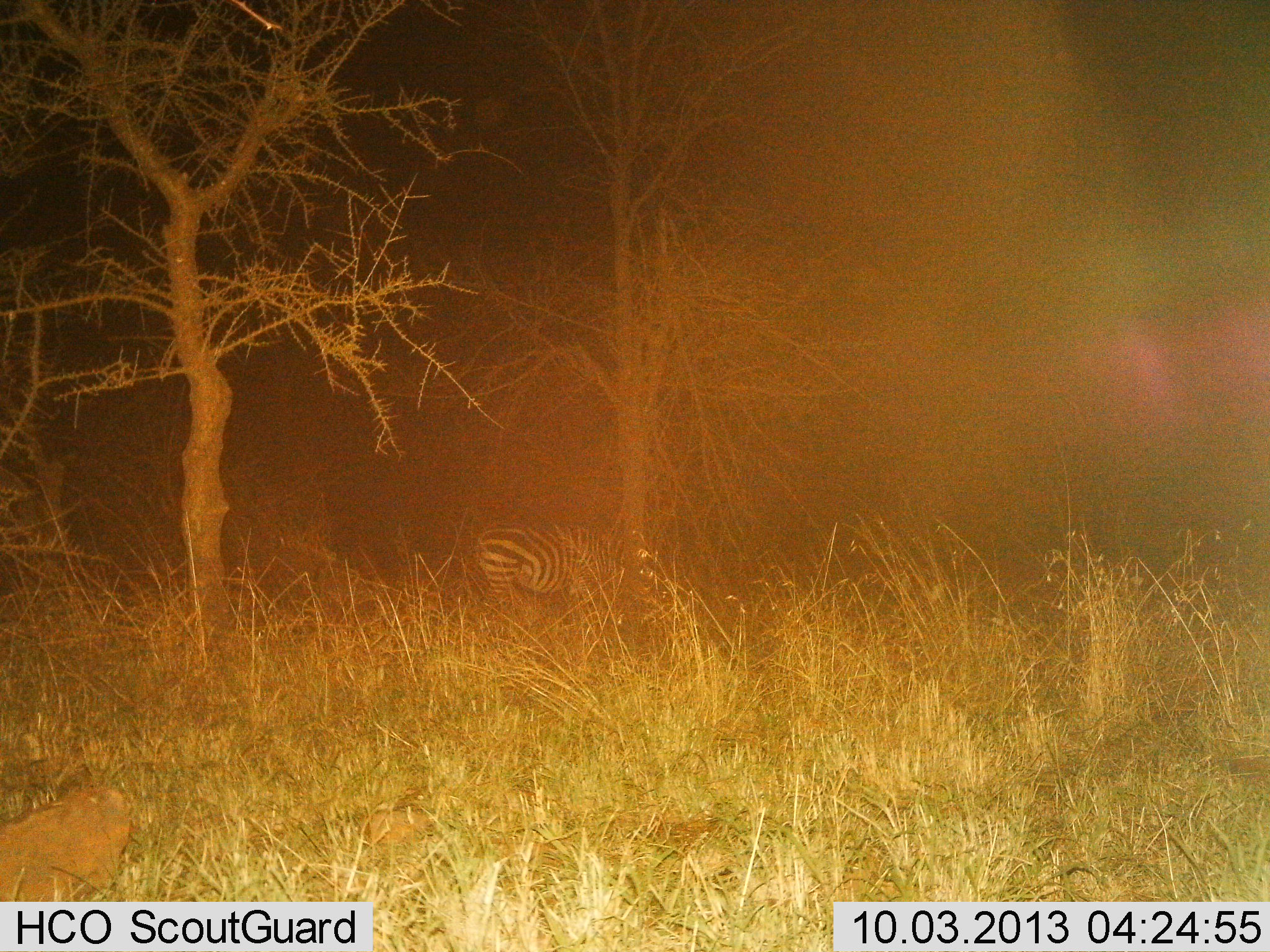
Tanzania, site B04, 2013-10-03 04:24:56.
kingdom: Animalia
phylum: Chordata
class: Mammalia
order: Perissodactyla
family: Equidae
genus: Equus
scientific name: Equus quagga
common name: plains zebra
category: zebra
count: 1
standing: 86%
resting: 0%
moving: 2%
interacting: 0%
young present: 0%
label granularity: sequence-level